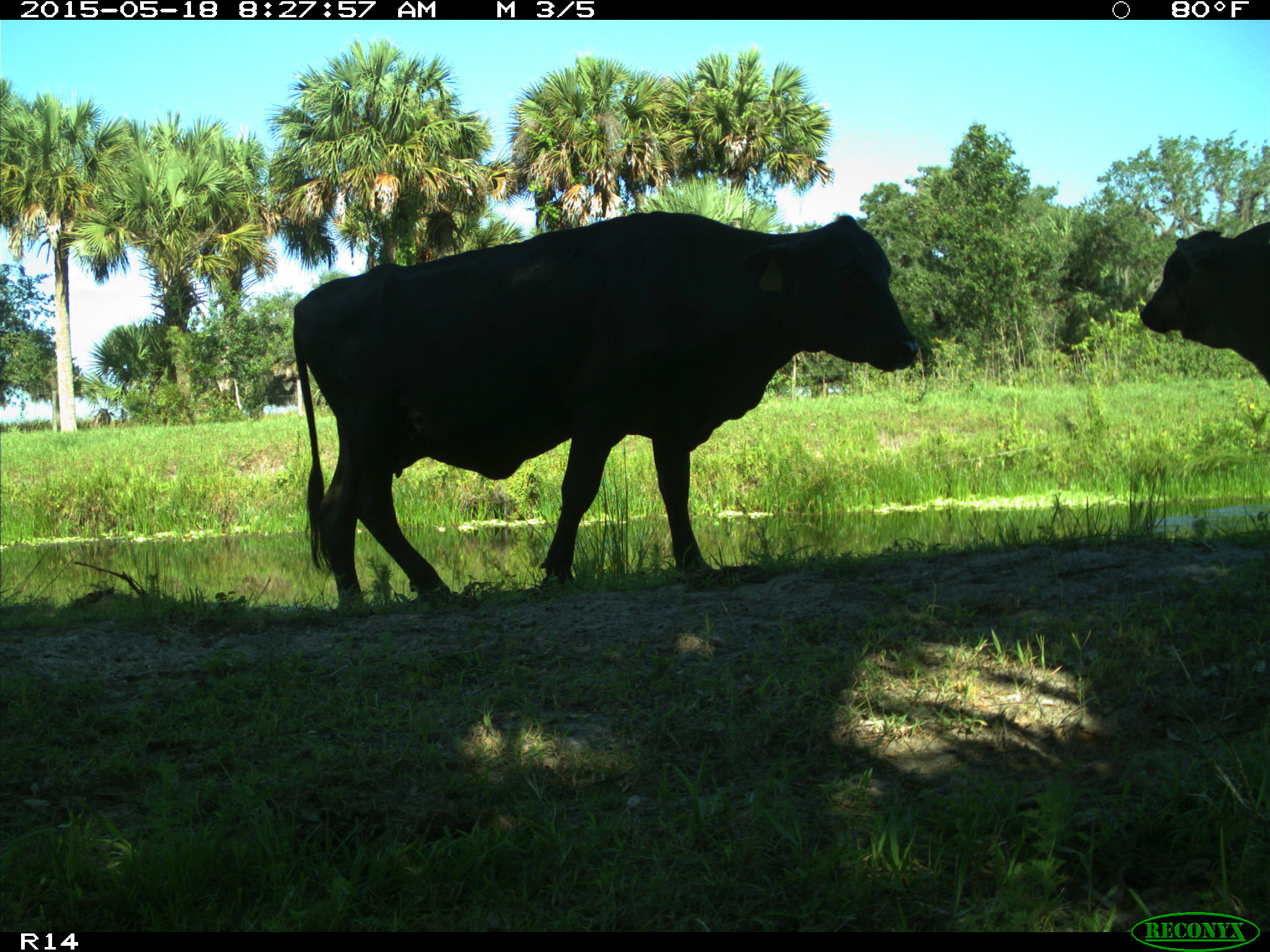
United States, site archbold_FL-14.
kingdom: Animalia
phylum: Chordata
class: Mammalia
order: Artiodactyla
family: Bovidae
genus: Bos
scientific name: Bos taurus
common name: domestic cow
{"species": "Bos taurus (domestic cow)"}